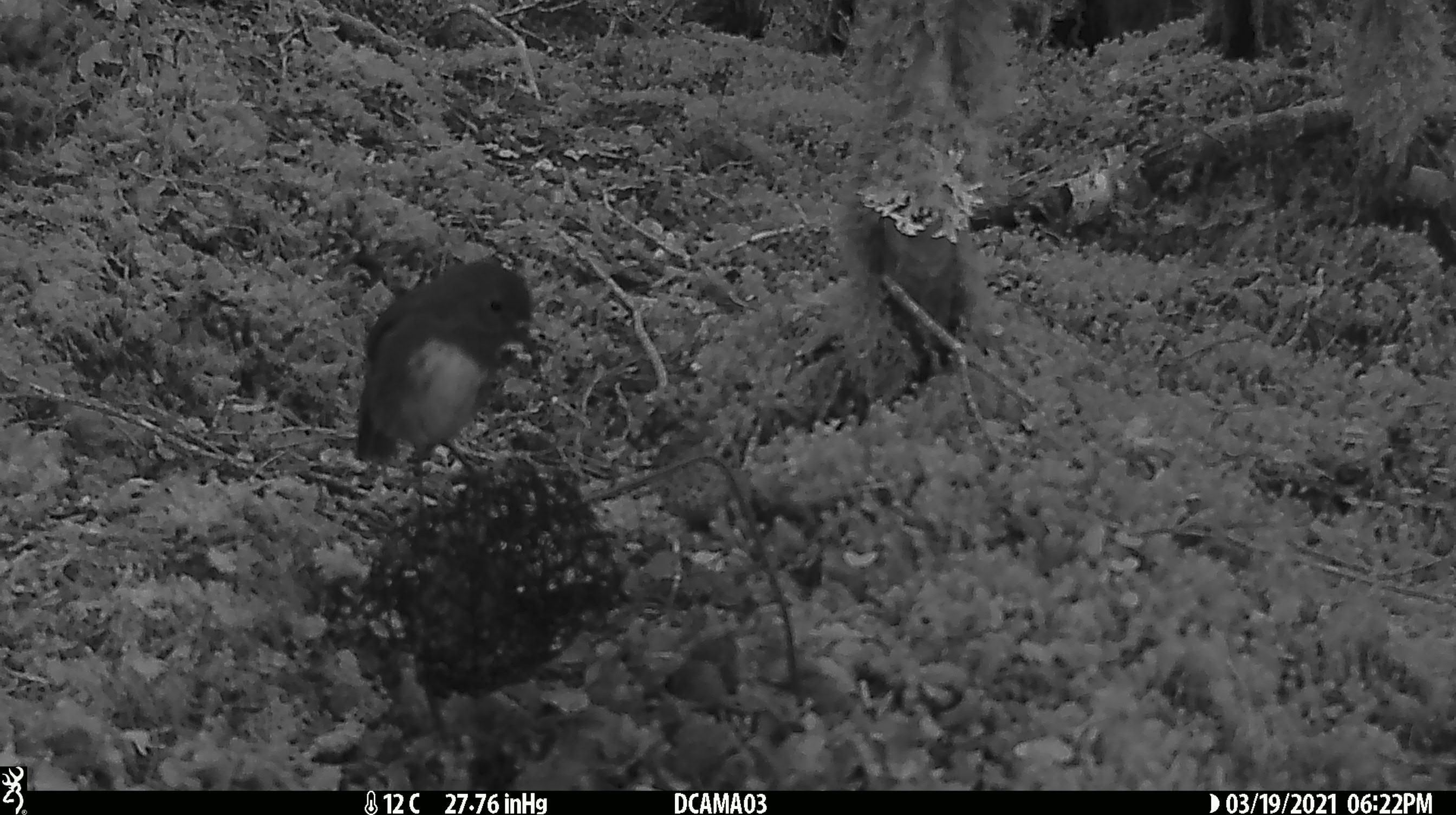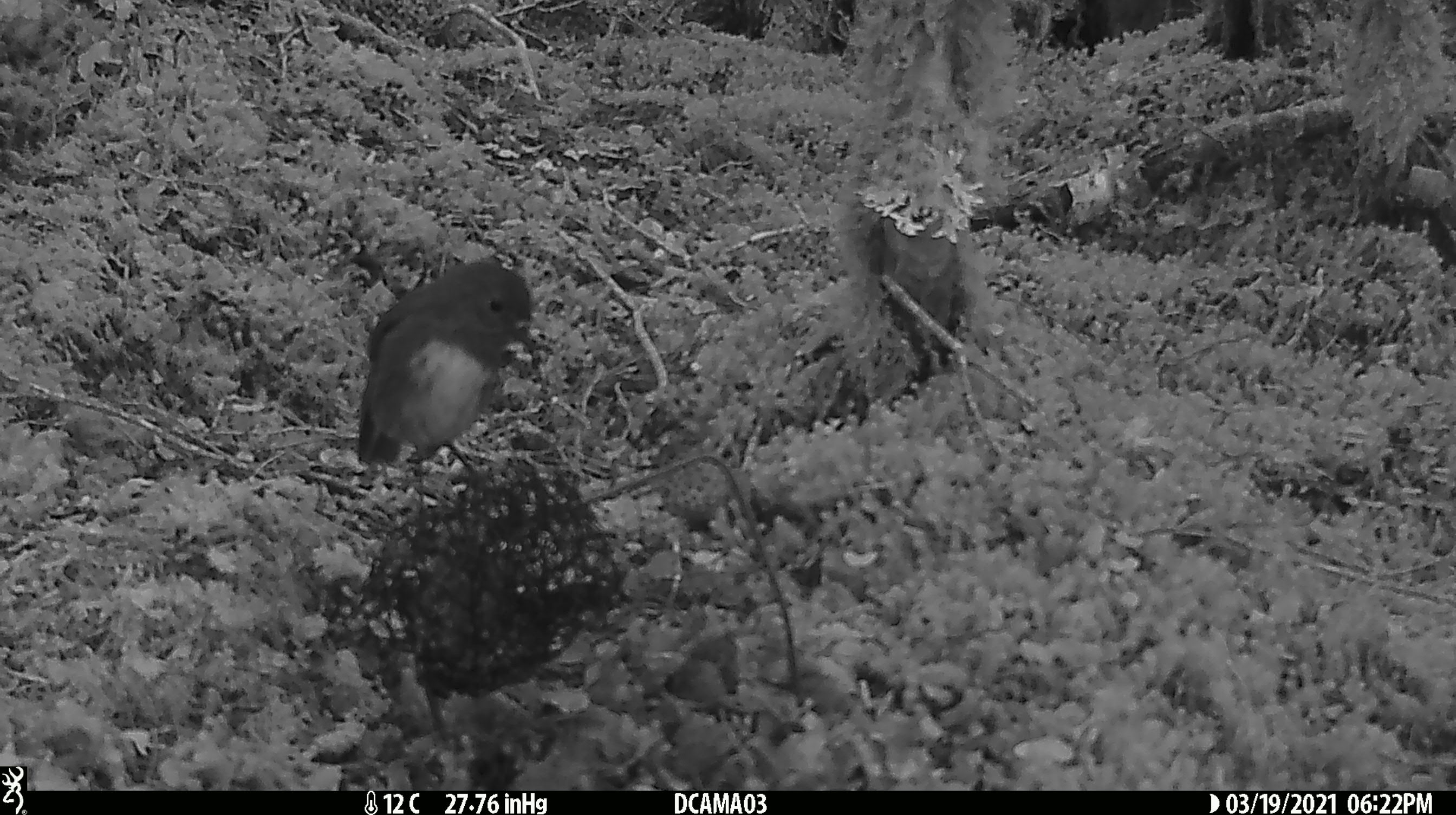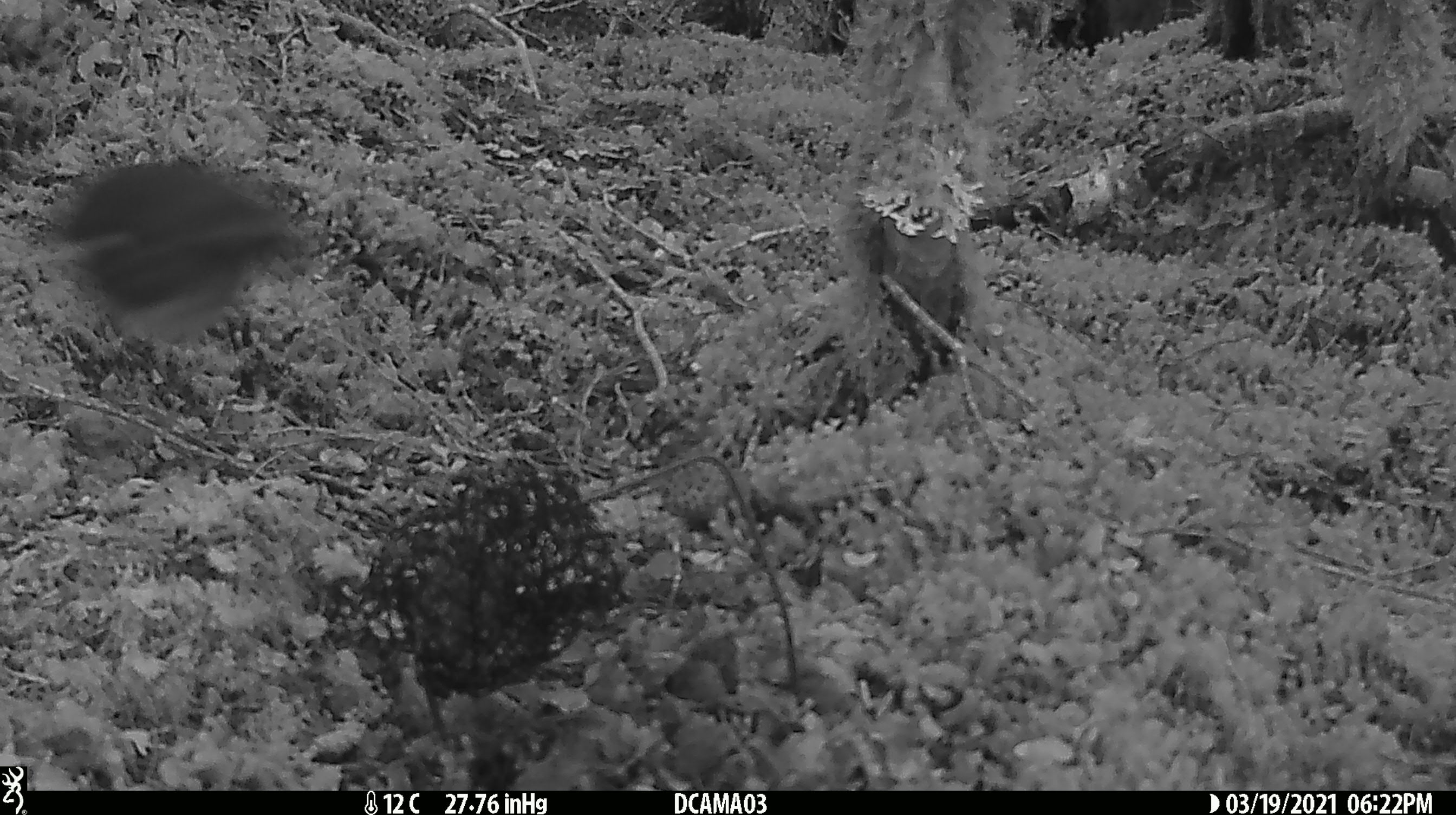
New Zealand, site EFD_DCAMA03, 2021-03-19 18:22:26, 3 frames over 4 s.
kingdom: Animalia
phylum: Chordata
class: Aves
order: Passeriformes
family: Petroicidae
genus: Petroica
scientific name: Petroica australis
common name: new zealand robin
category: robin